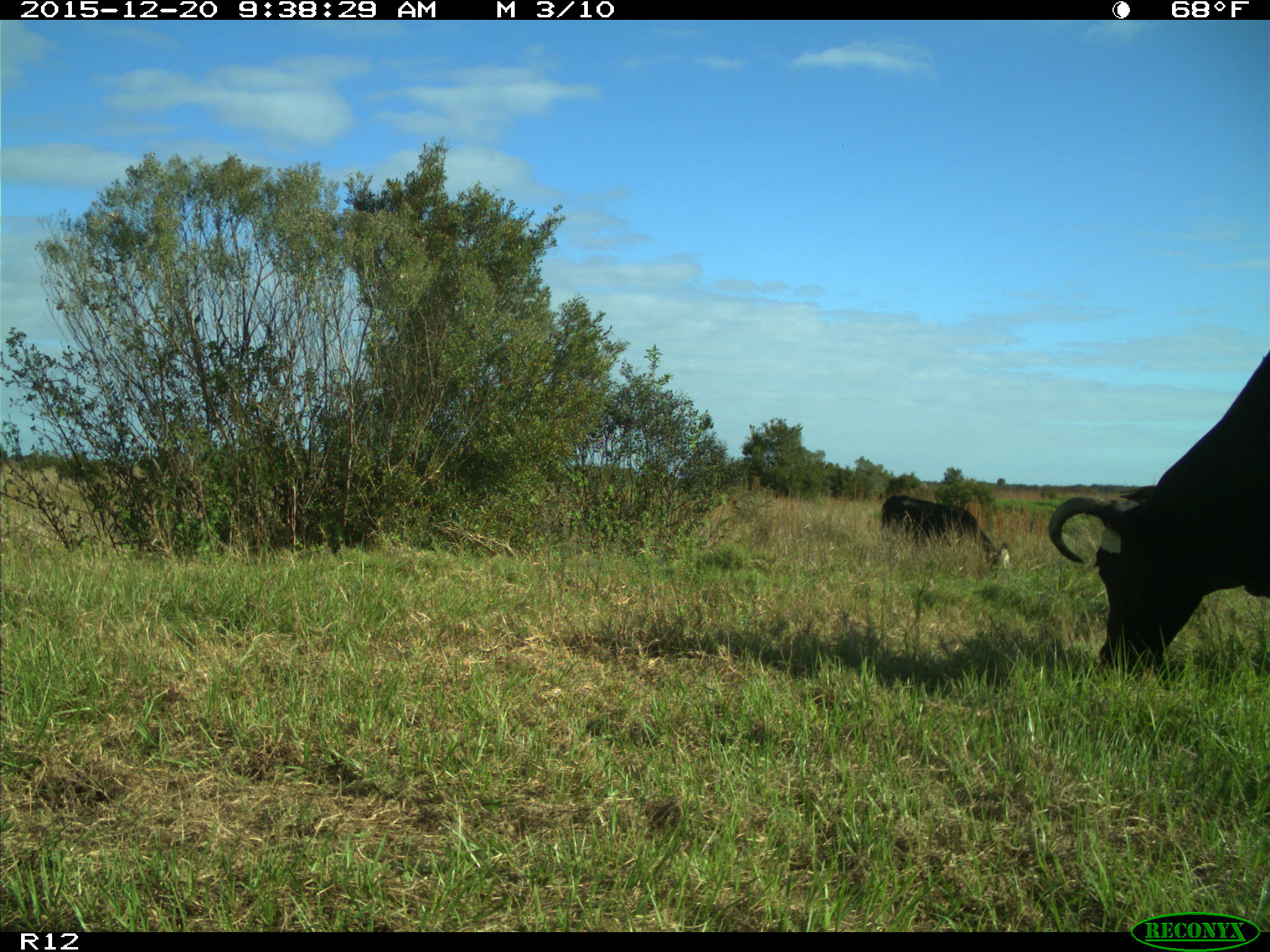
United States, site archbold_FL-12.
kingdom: Animalia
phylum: Chordata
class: Mammalia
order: Artiodactyla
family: Bovidae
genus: Bos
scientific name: Bos taurus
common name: domestic cow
Bos taurus (domestic cow).